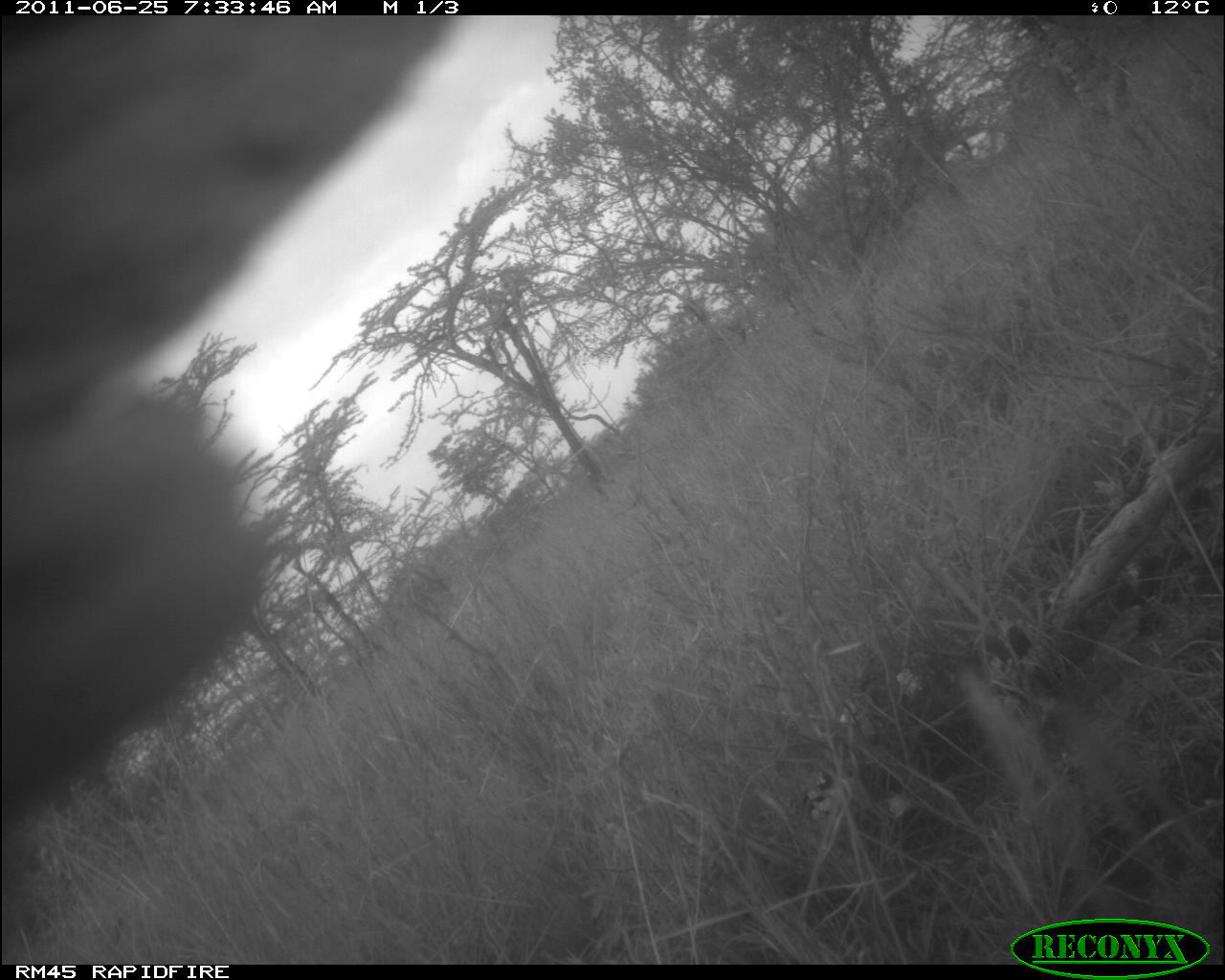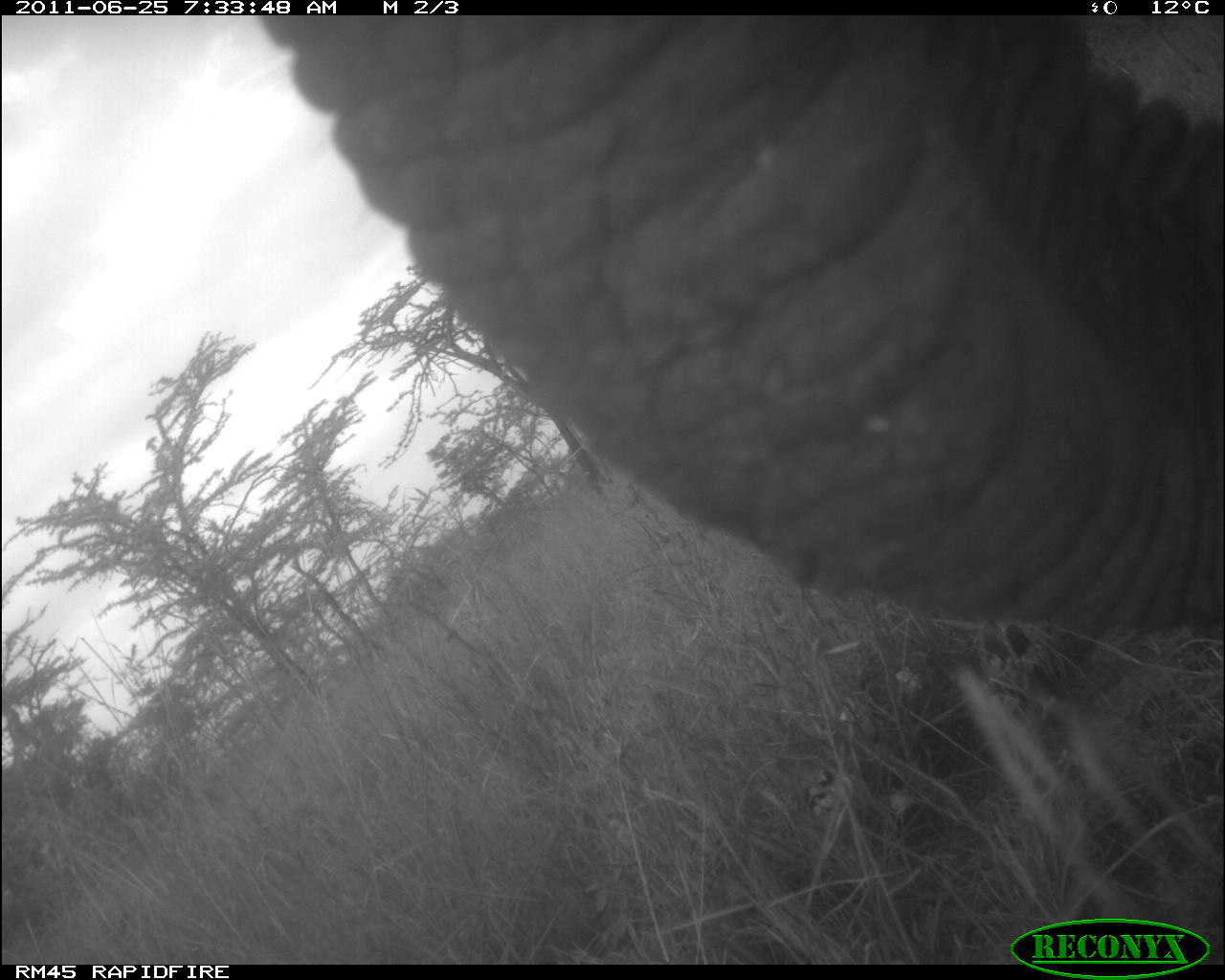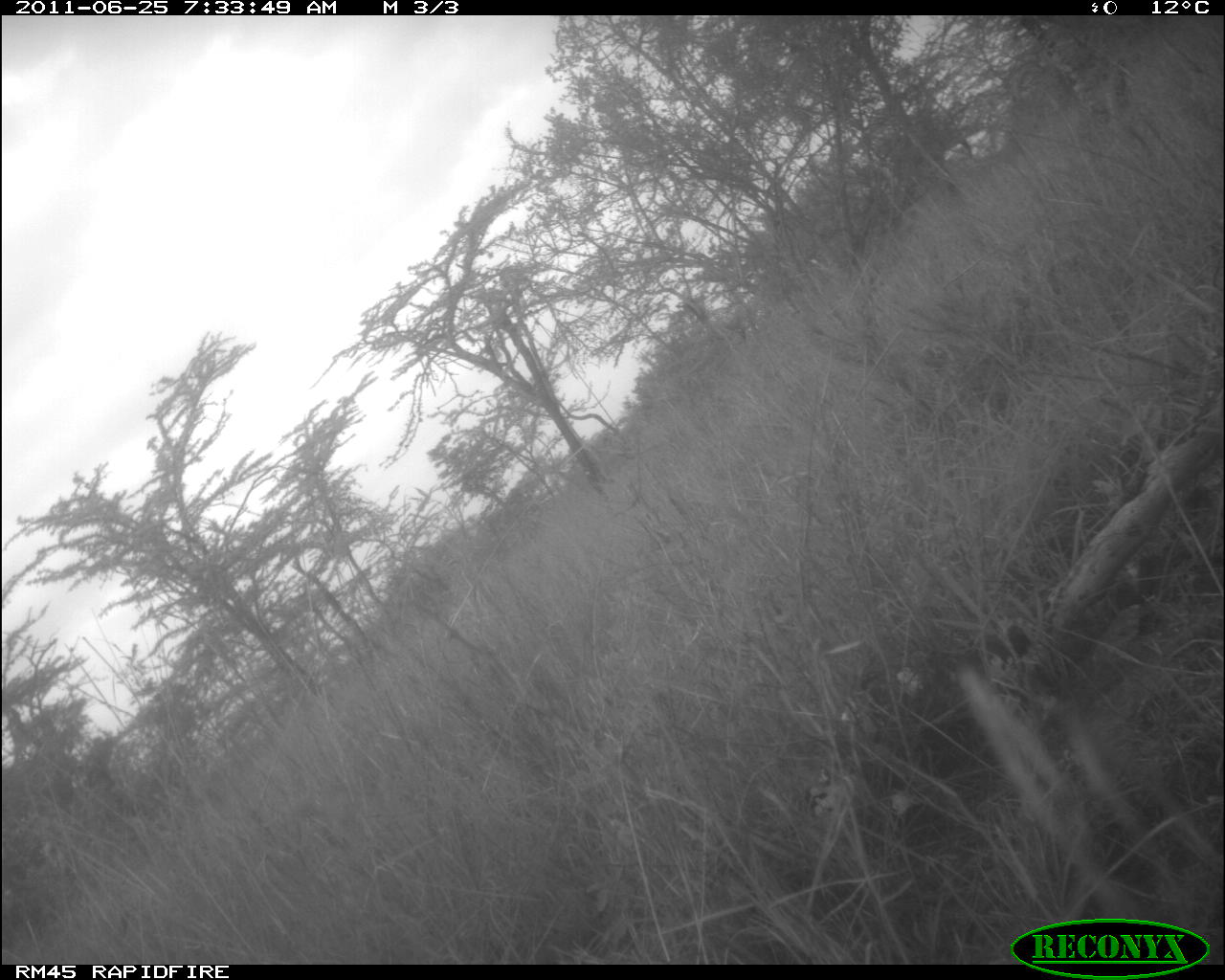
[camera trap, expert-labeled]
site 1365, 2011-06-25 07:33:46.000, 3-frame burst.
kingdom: Animalia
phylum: Chordata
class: Mammalia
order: Proboscidea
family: Elephantidae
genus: Loxodonta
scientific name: Loxodonta africana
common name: african bush elephant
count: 1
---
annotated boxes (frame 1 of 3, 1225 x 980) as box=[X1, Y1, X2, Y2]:
loxodonta africana: box=[0, 14, 456, 802]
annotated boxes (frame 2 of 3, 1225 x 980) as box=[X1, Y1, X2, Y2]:
loxodonta africana: box=[252, 12, 1225, 636]